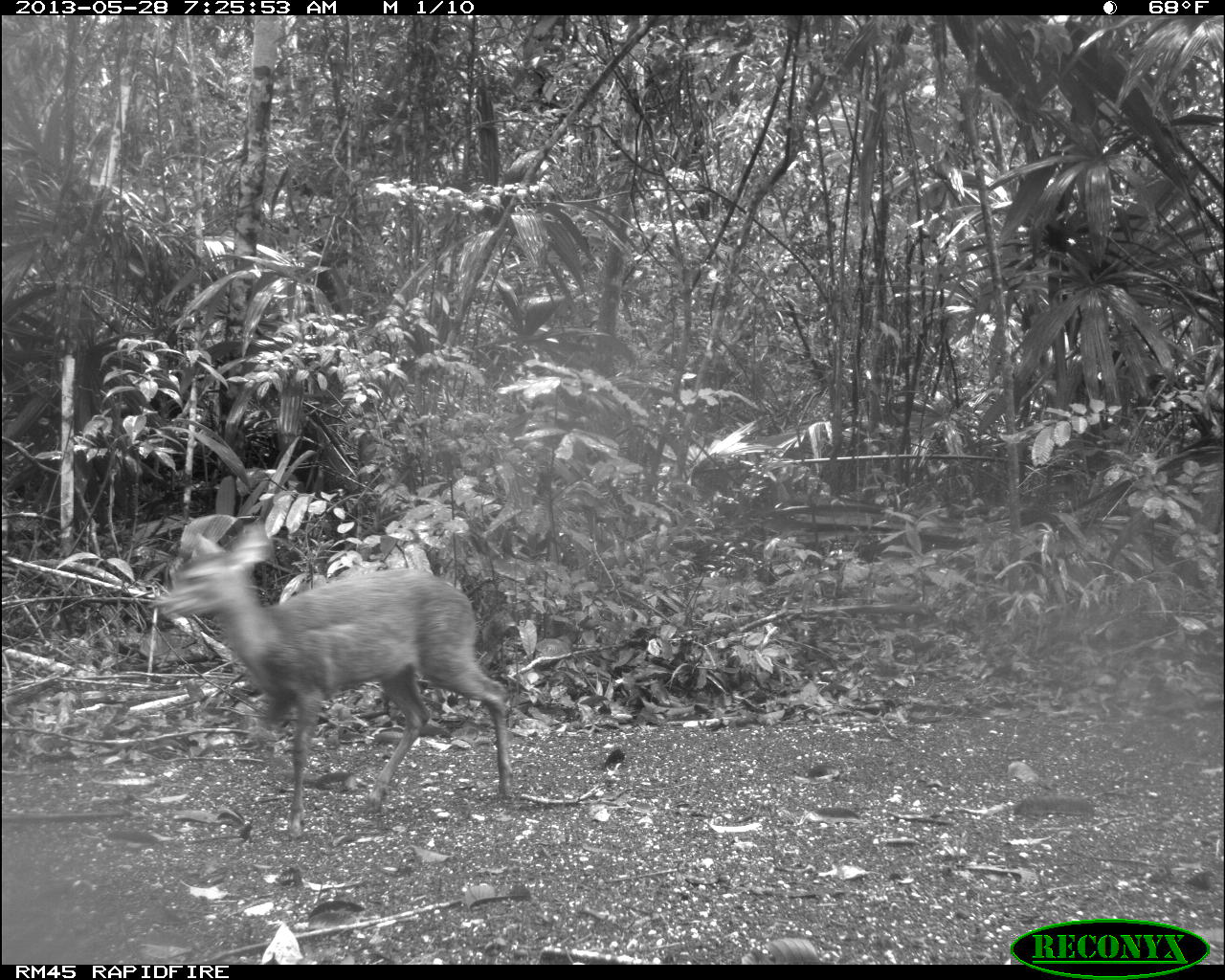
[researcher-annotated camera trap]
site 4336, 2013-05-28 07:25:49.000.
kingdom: Animalia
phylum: Chordata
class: Mammalia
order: Artiodactyla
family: Cervidae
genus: Mazama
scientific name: Mazama temama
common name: central american red brocket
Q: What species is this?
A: Mazama temama (central american red brocket).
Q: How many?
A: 1.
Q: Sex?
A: Female.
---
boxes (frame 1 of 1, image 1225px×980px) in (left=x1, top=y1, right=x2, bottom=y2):
mazama temama: (left=151, top=517, right=515, bottom=836)